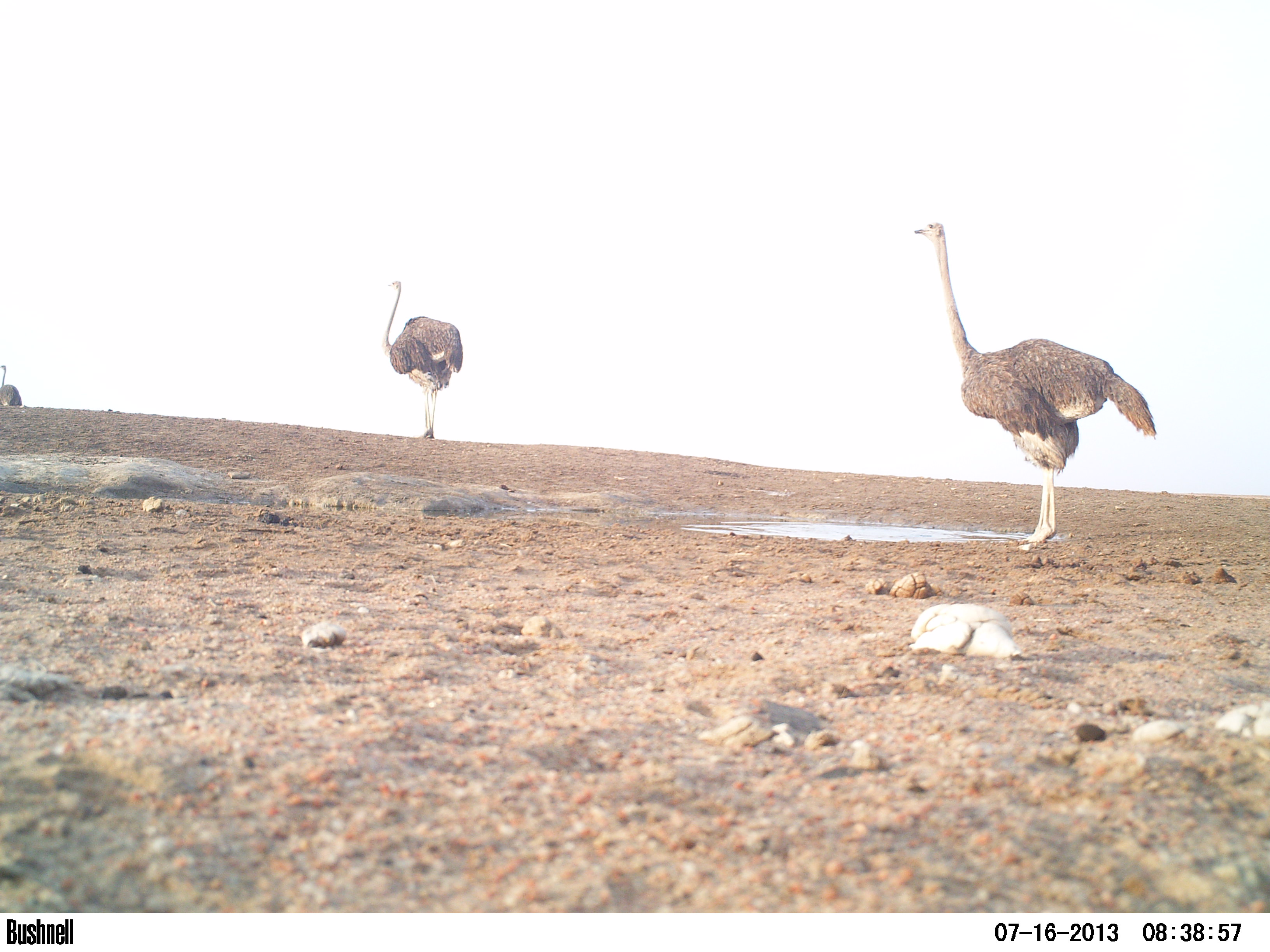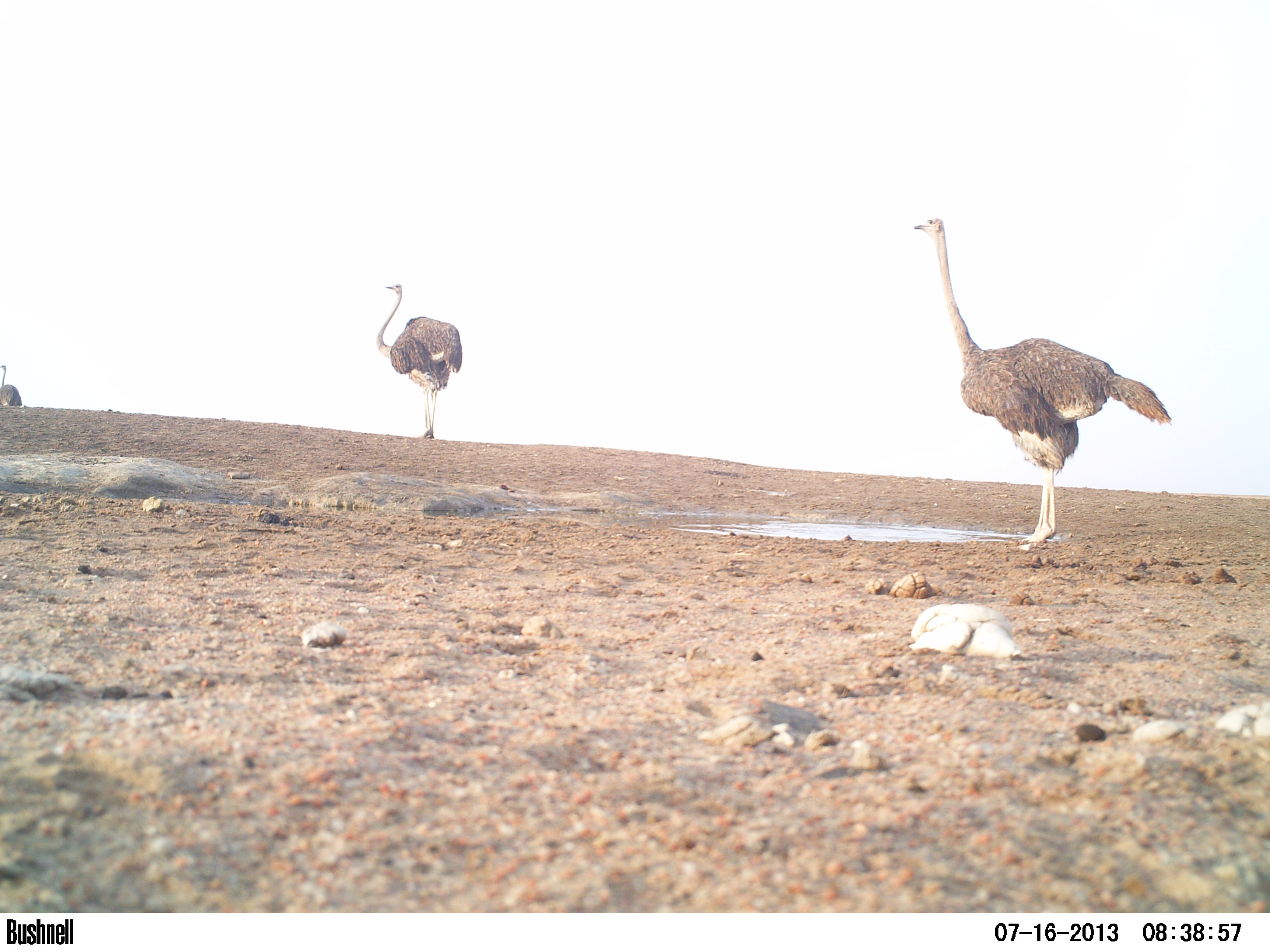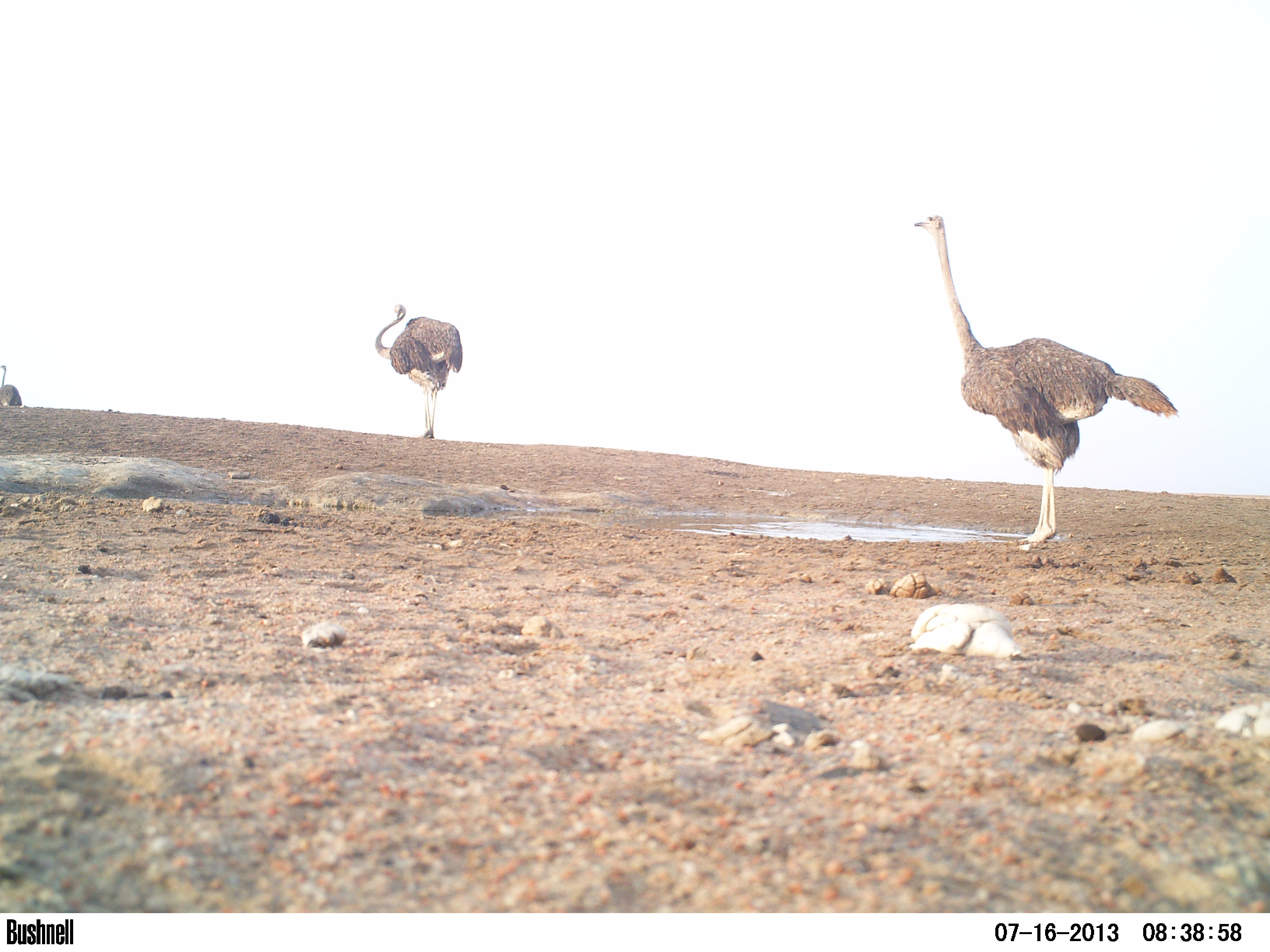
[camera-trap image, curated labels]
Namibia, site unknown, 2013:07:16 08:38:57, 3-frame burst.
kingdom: Animalia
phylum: Chordata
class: Aves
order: Struthioniformes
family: Struthionidae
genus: Struthio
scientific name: Struthio camelus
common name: common ostrich